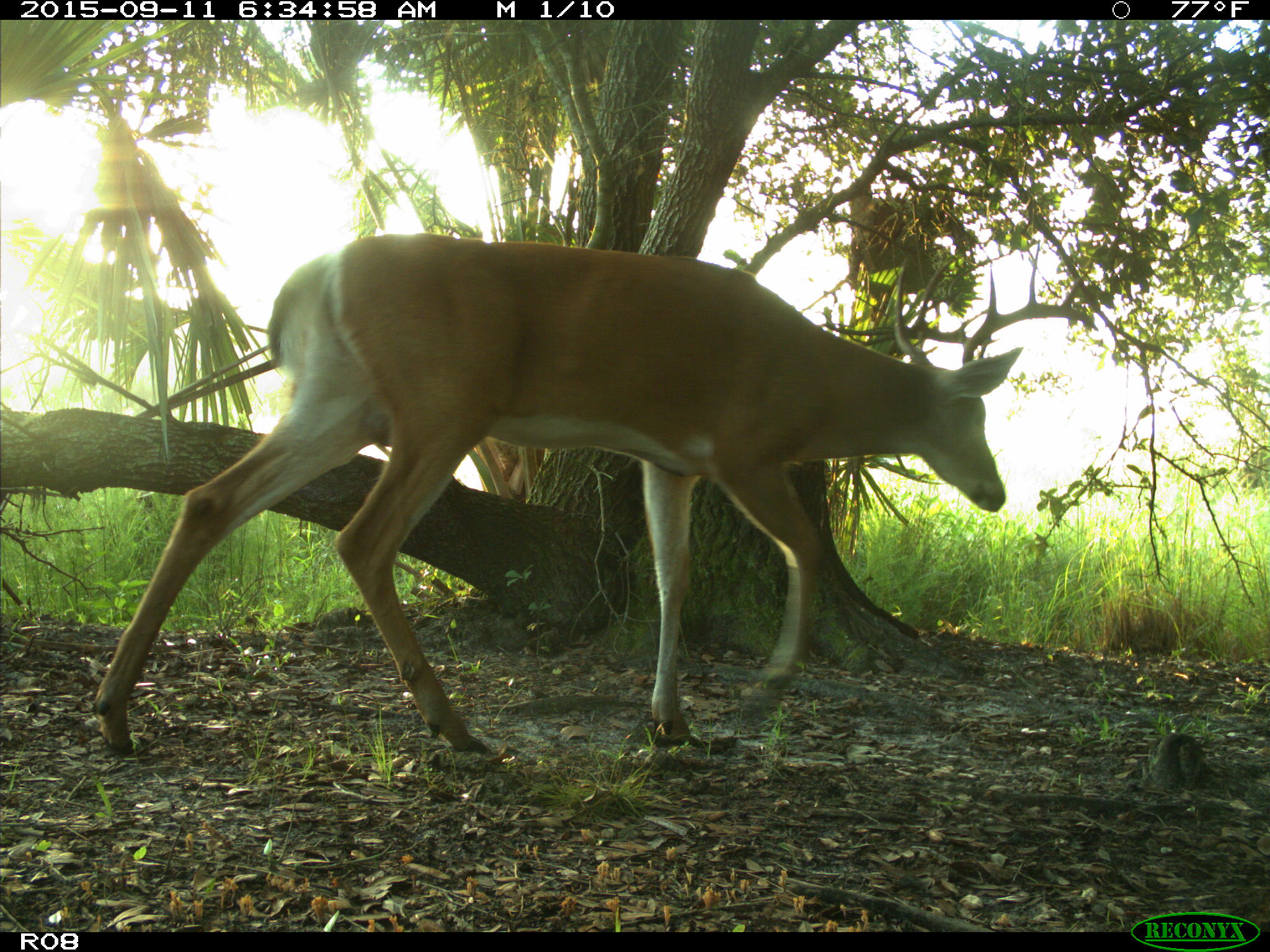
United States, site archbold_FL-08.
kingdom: Animalia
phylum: Chordata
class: Mammalia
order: Artiodactyla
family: Cervidae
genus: Odocoileus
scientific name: Odocoileus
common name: deer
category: unidentified deer